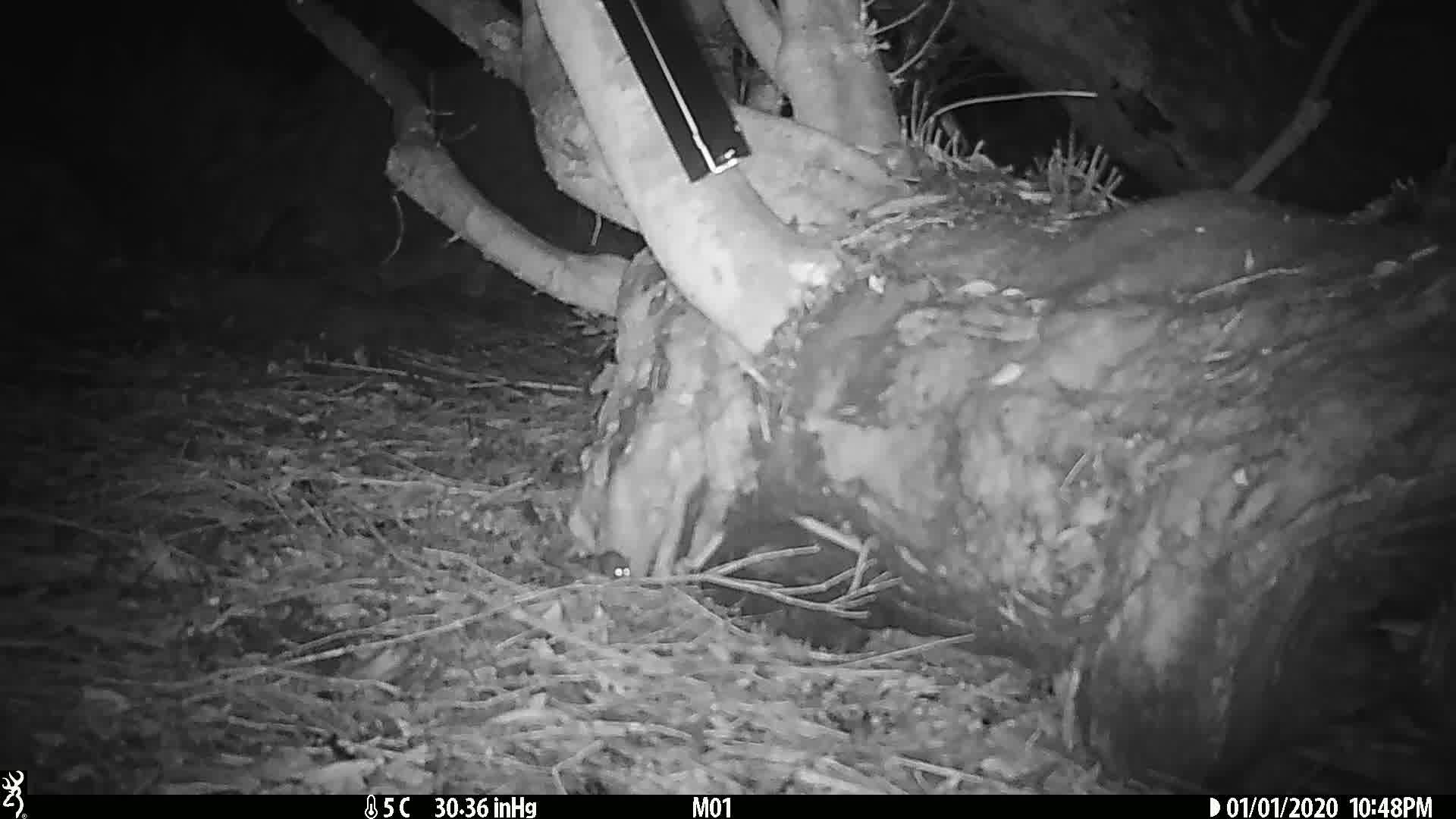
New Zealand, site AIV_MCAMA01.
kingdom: Animalia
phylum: Chordata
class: Mammalia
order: Rodentia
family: Muridae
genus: Mus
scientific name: Mus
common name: mouse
Mouse (Mus).